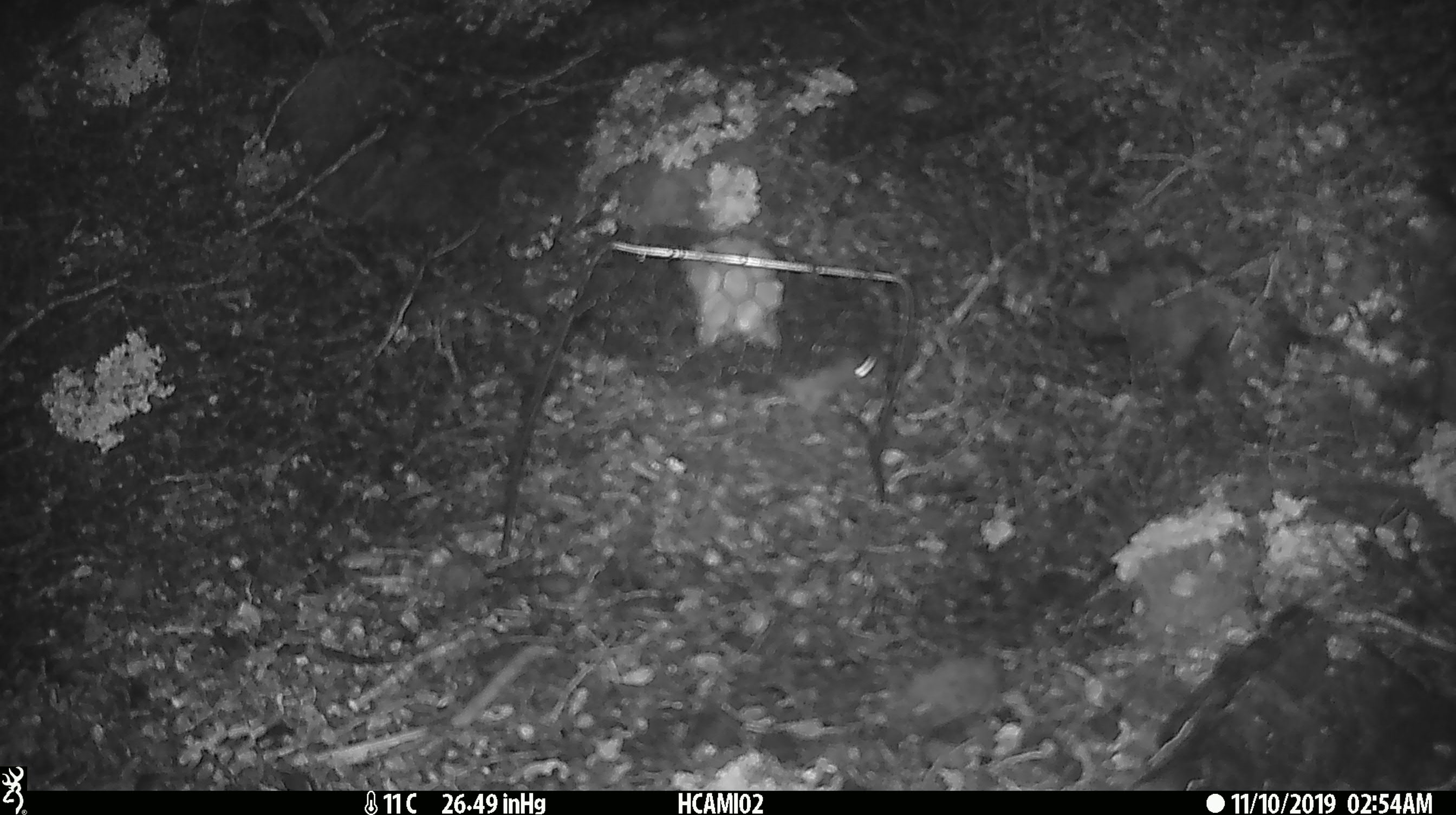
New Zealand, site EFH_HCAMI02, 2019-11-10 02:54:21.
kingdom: Animalia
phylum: Chordata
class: Mammalia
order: Rodentia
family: Muridae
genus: Mus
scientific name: Mus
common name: mouse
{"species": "mouse (Mus)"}